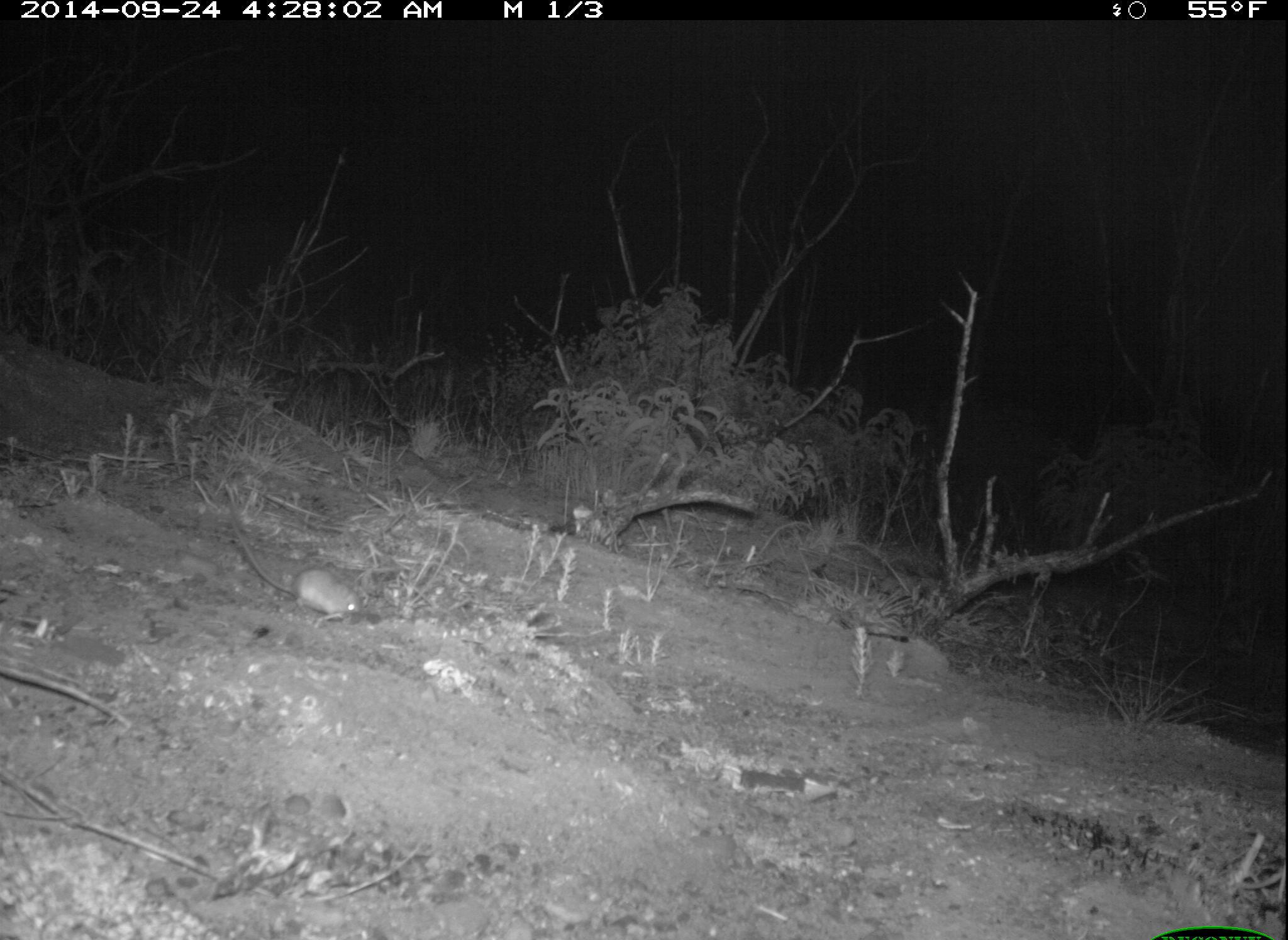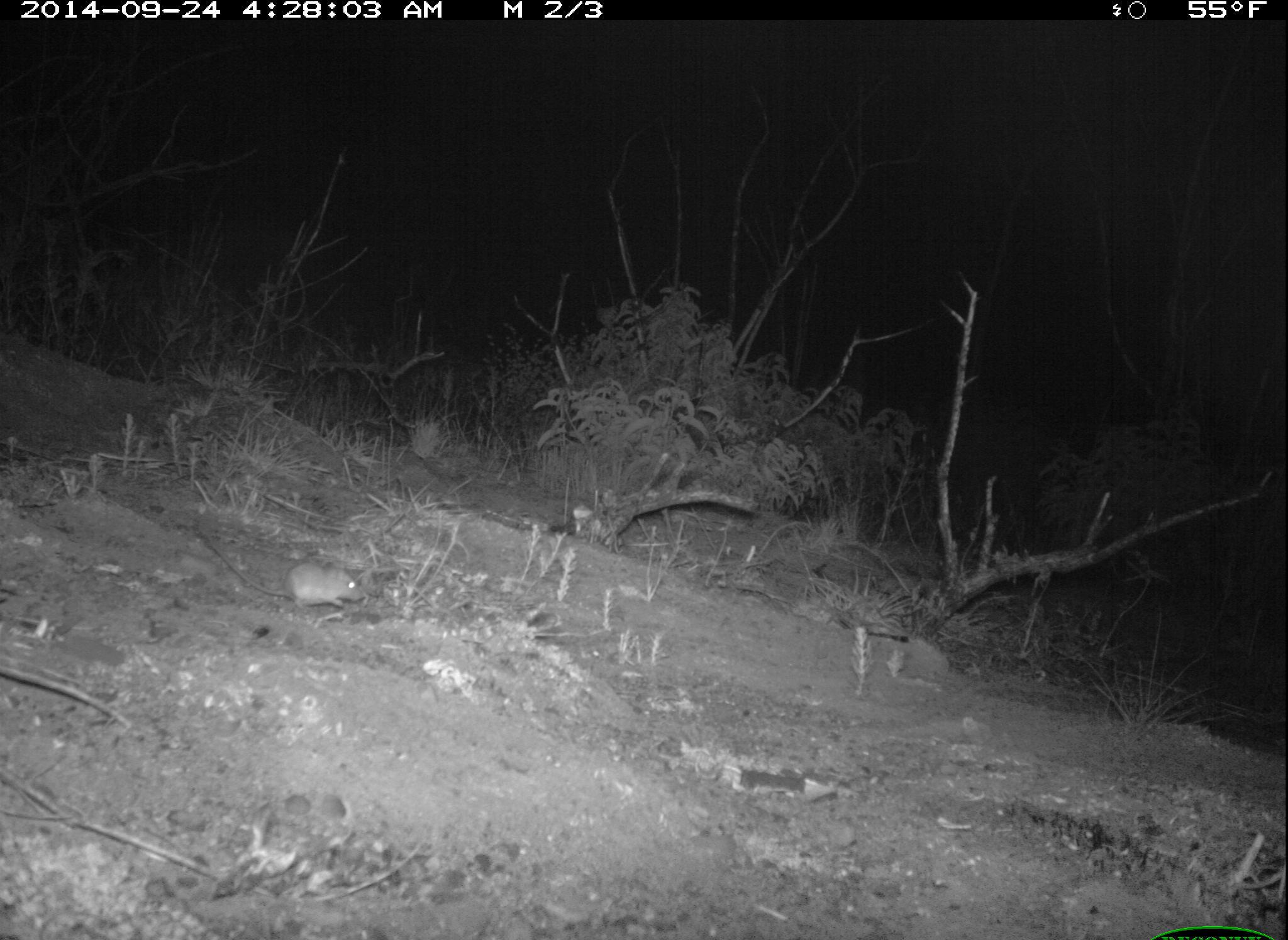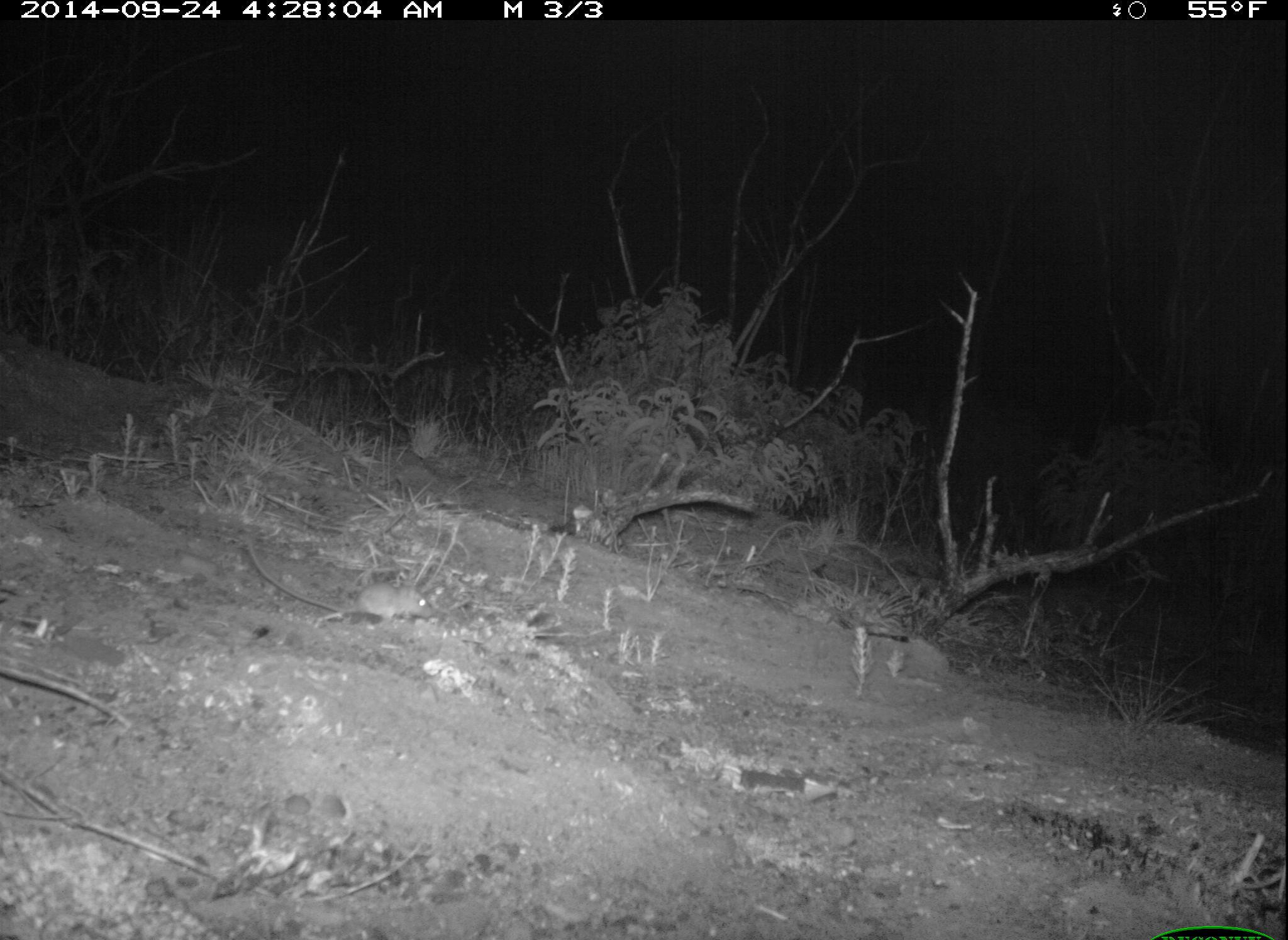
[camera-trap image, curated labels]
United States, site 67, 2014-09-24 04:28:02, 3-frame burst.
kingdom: Animalia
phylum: Chordata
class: Mammalia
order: Rodentia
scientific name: Rodentia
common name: rodent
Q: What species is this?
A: Rodent (Rodentia).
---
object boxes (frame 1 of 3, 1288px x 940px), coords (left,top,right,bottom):
rodent: (223,498,364,623)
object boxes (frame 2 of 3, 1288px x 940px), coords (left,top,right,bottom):
rodent: (194,522,367,611)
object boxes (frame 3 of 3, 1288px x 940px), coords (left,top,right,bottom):
rodent: (239,530,436,627)